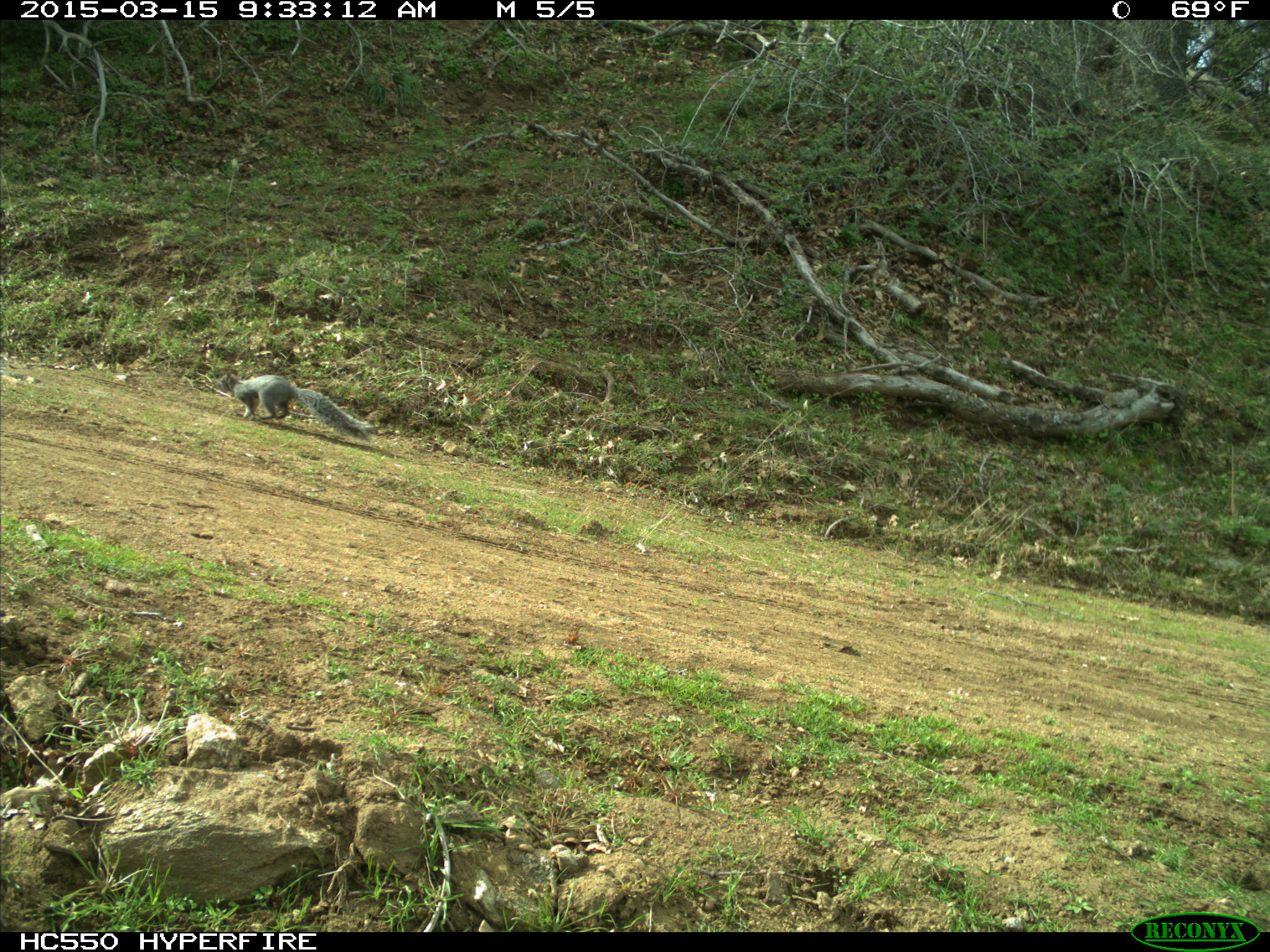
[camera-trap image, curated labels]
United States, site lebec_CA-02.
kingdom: Animalia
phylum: Chordata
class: Mammalia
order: Rodentia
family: Sciuridae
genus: Sciurus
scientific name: Sciurus carolinensis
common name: eastern gray squirrel